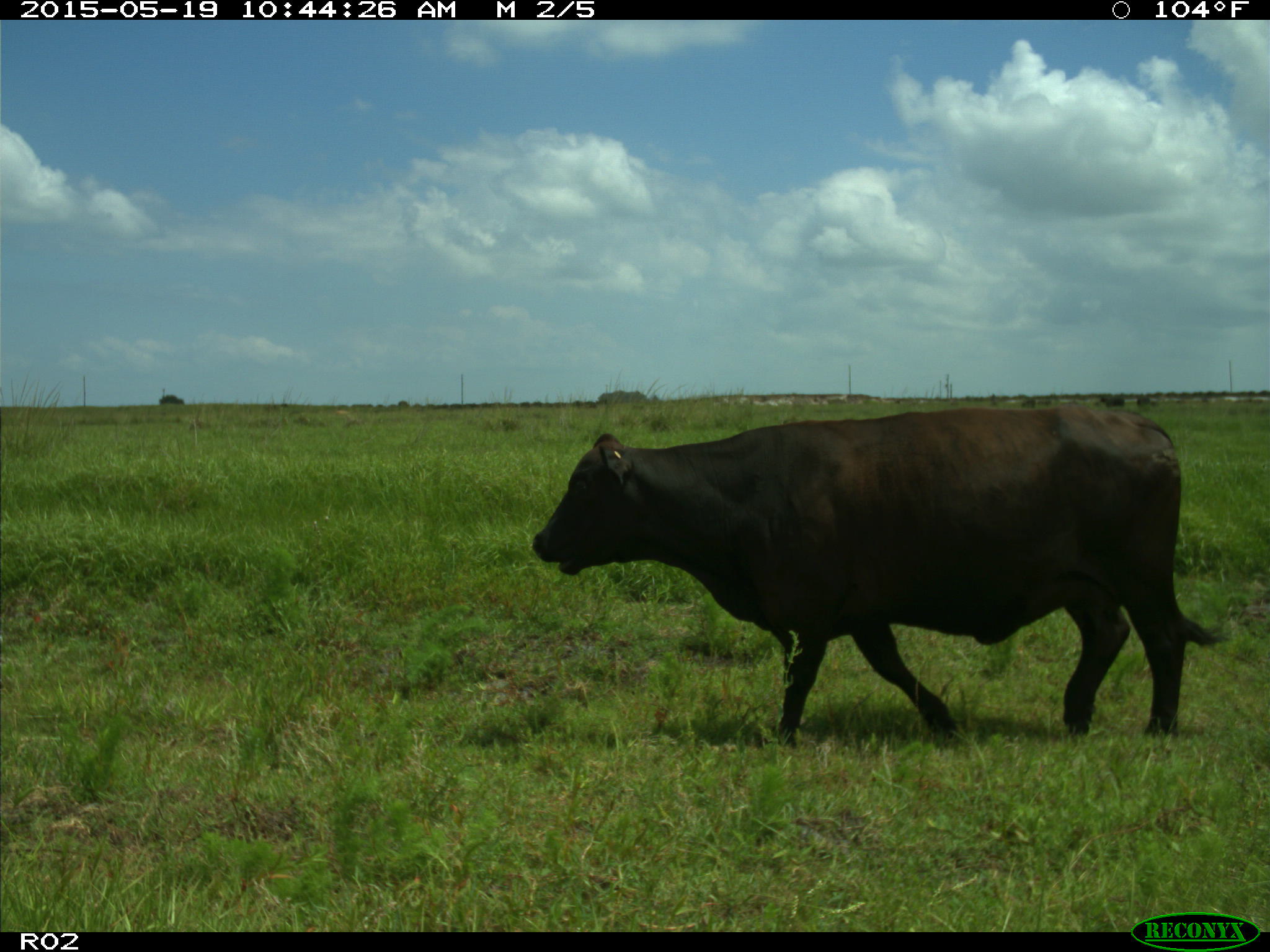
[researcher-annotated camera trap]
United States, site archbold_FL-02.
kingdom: Animalia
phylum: Chordata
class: Mammalia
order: Artiodactyla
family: Bovidae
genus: Bos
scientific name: Bos taurus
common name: domestic cow